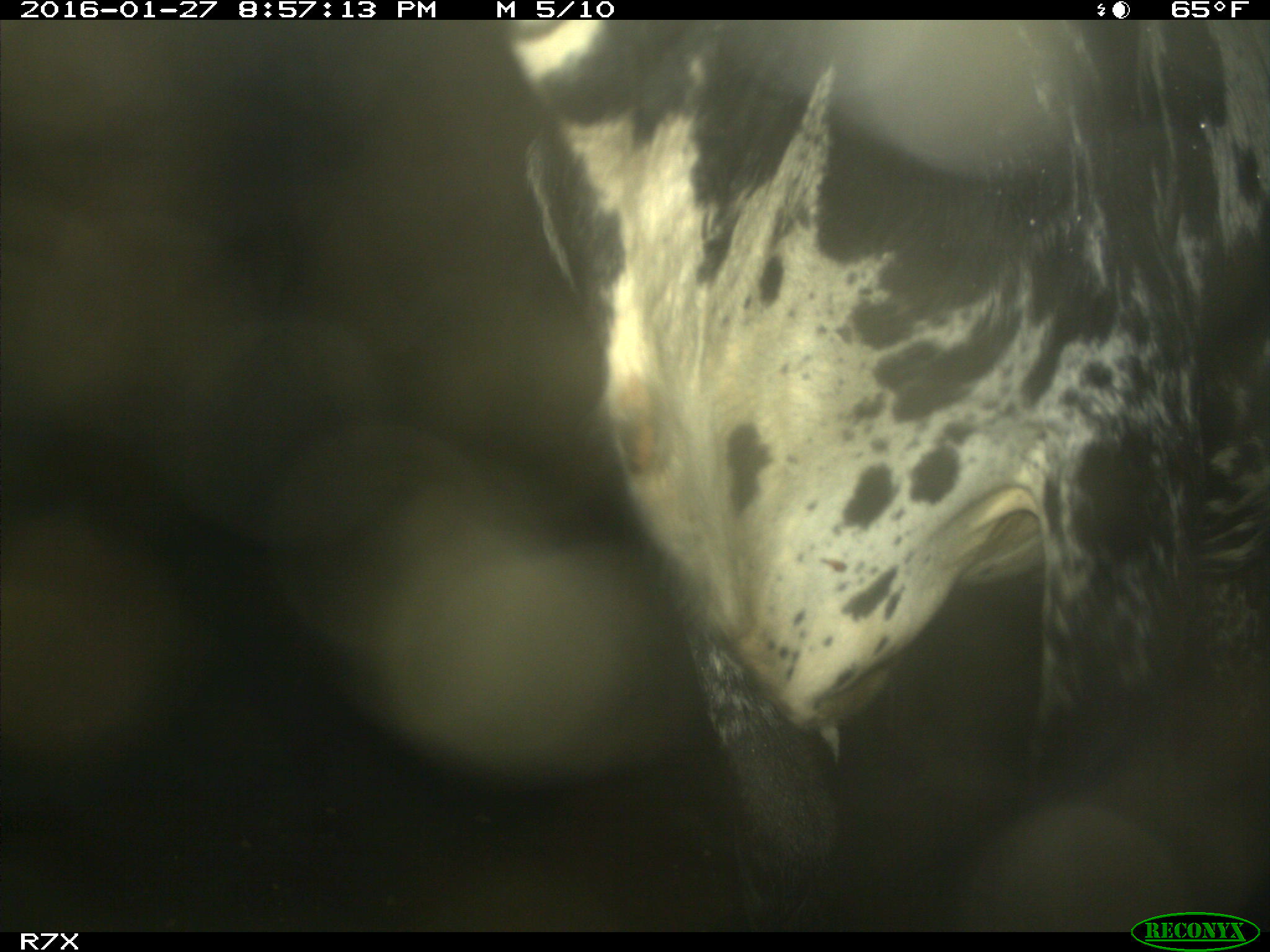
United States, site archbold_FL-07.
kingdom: Animalia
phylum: Chordata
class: Mammalia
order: Artiodactyla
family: Bovidae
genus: Bos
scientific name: Bos taurus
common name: domestic cow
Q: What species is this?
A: Bos taurus (domestic cow).